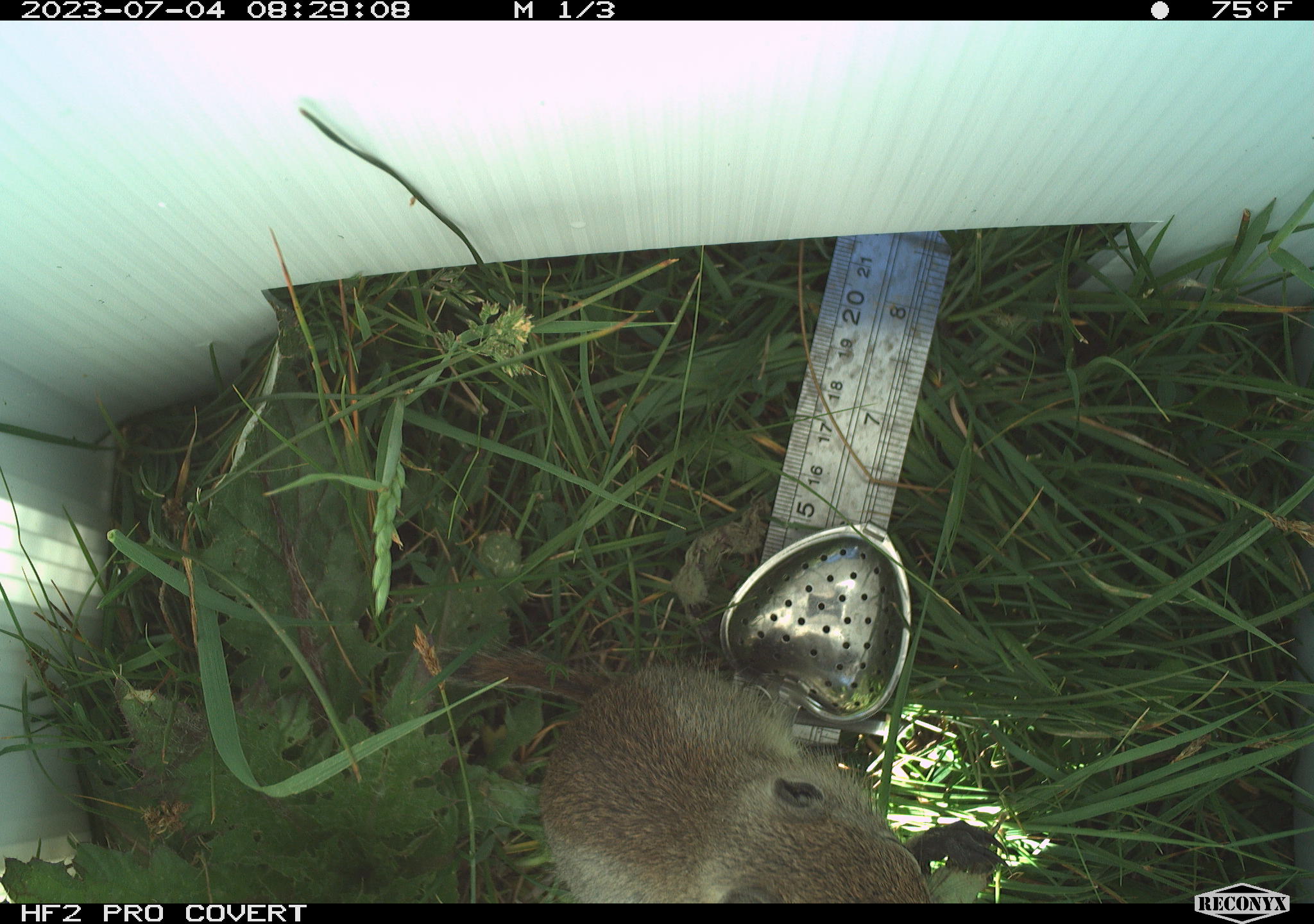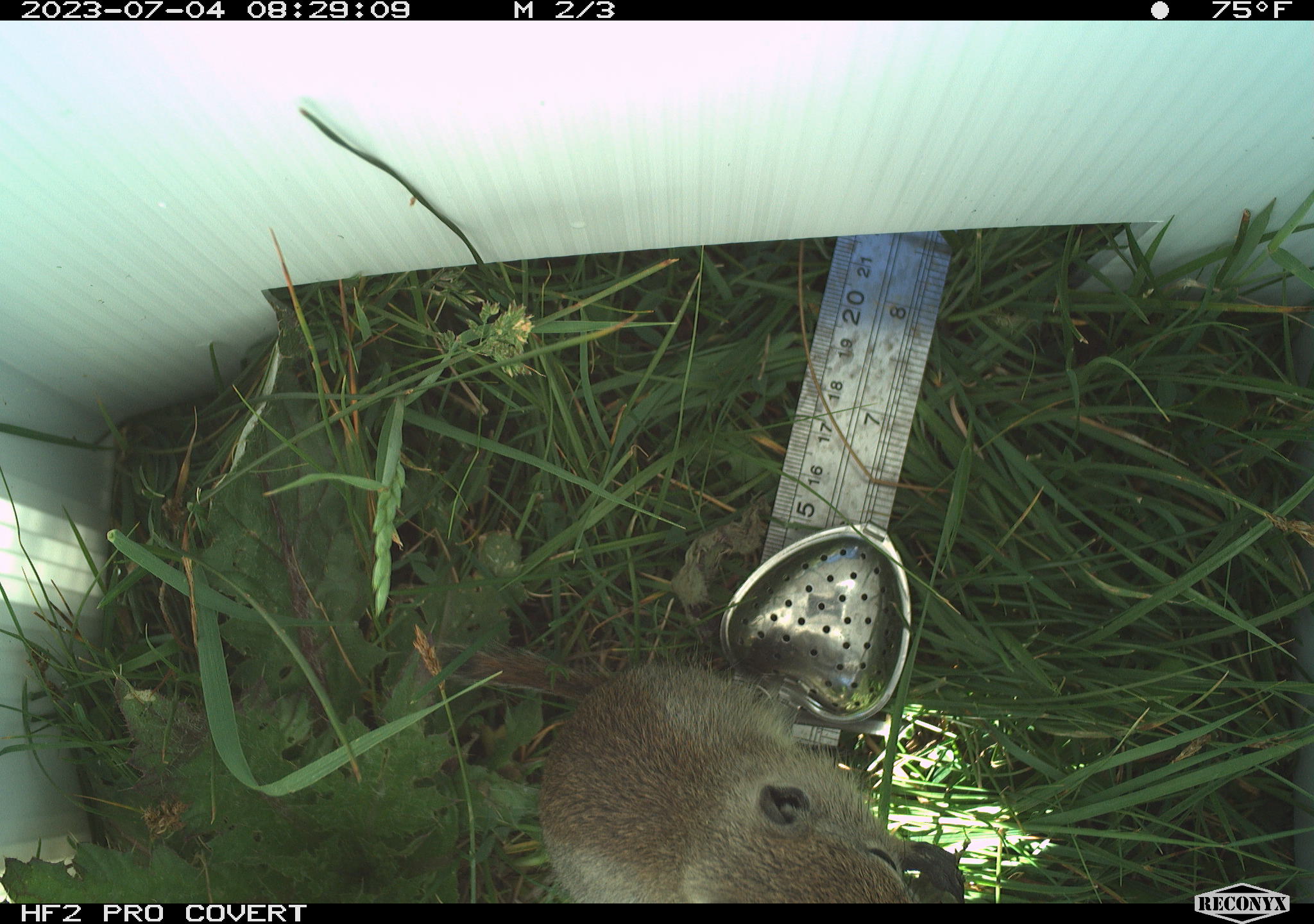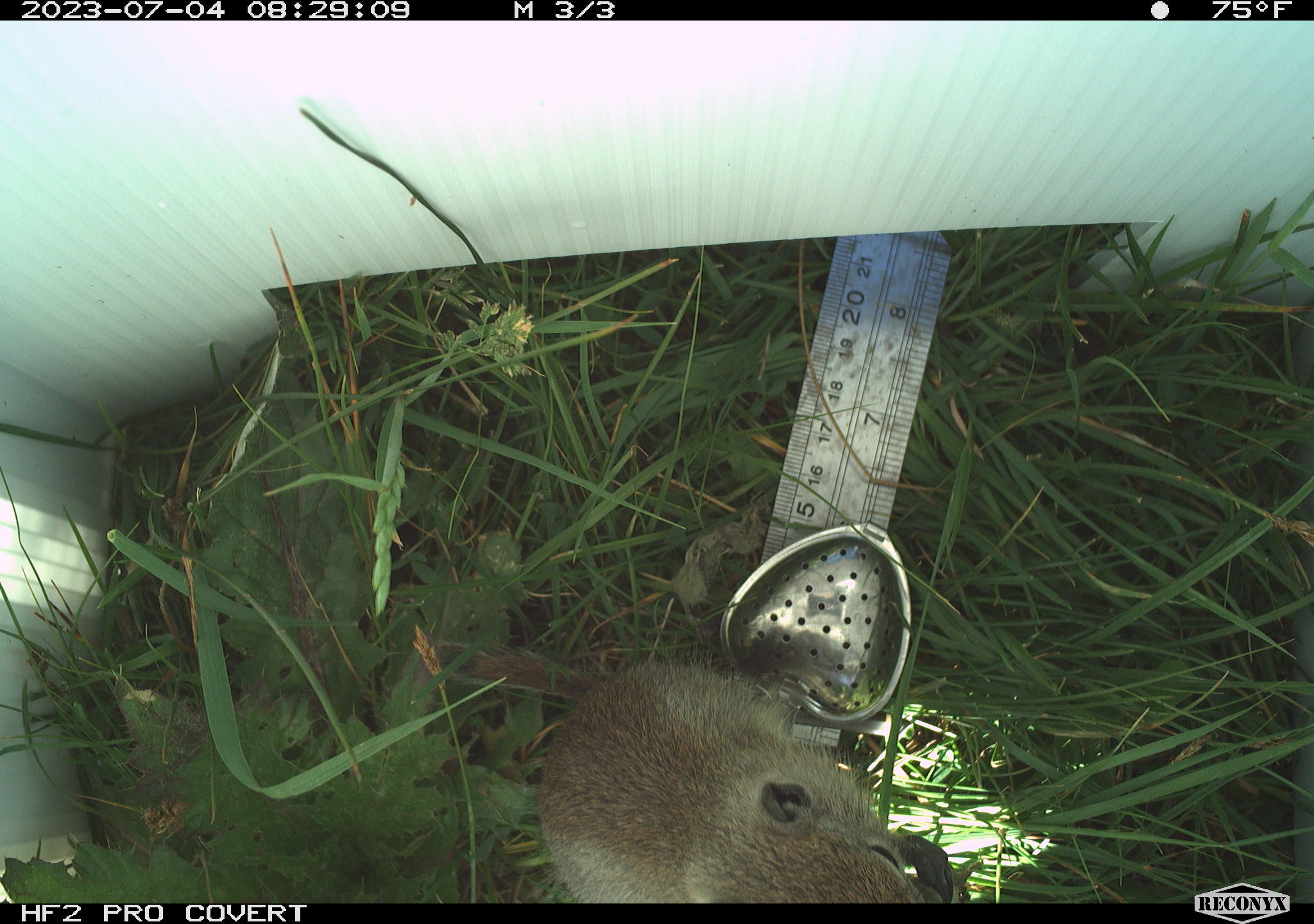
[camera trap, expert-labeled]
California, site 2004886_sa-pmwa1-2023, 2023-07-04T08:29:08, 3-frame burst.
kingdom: Animalia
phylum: Chordata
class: Mammalia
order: Rodentia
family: Sciuridae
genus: Urocitellus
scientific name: Urocitellus beldingi beldingi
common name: belding's ground squirrel